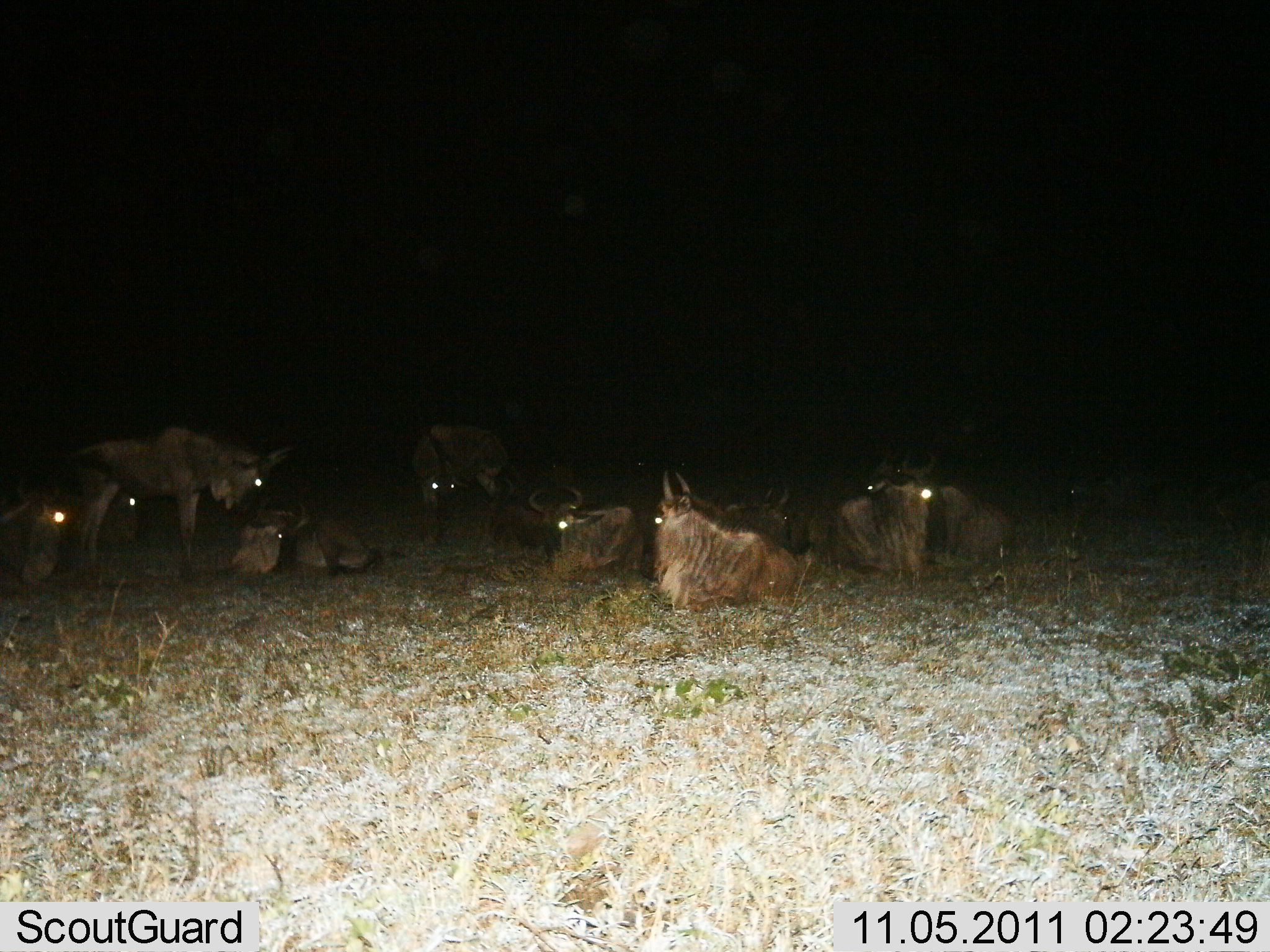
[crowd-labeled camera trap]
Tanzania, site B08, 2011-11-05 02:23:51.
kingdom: Animalia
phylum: Chordata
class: Mammalia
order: Artiodactyla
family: Bovidae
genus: Connochaetes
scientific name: Connochaetes taurinus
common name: blue wildebeest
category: wildebeest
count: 10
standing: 46%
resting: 100%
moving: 0%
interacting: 0%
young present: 8%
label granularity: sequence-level